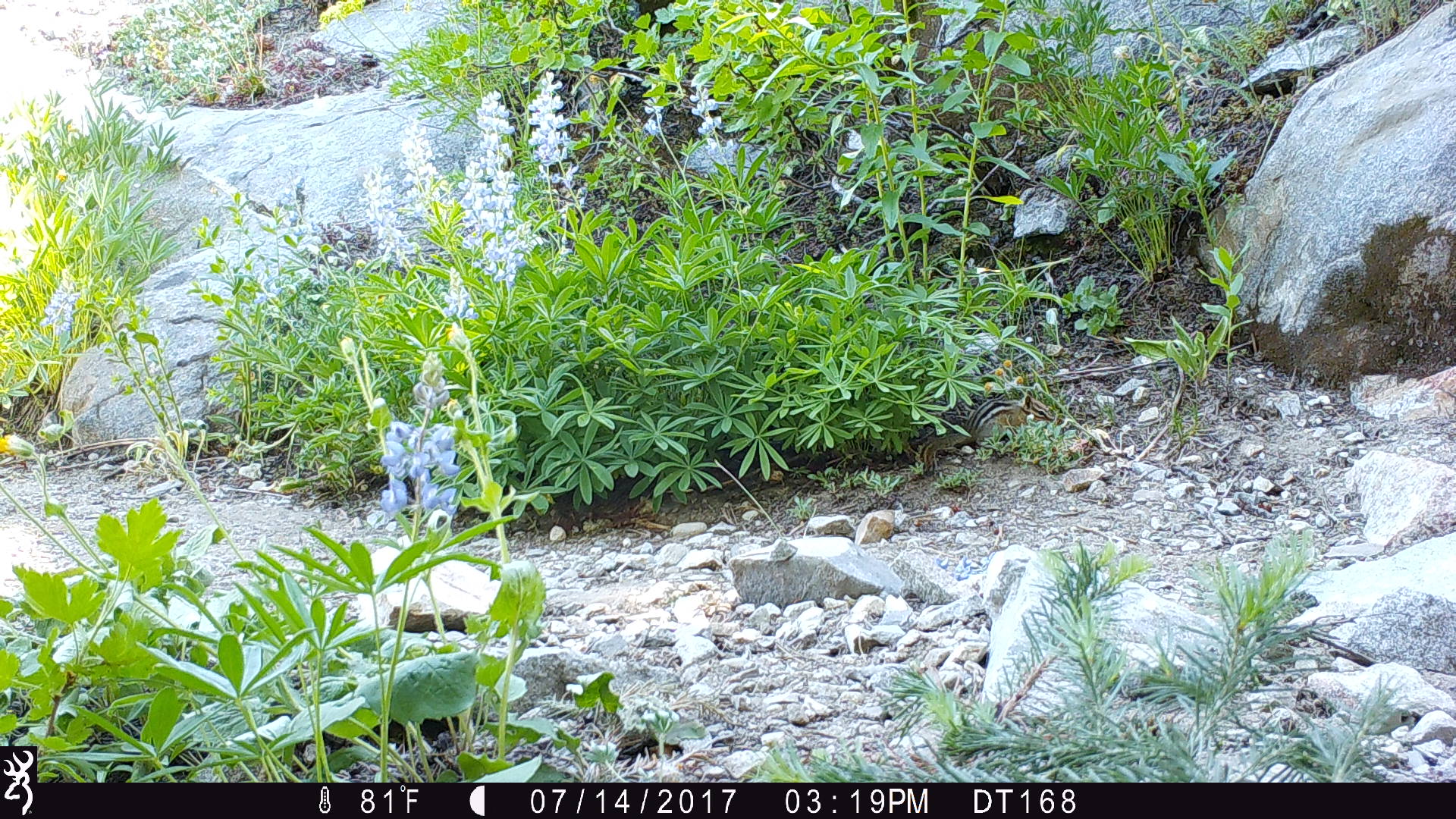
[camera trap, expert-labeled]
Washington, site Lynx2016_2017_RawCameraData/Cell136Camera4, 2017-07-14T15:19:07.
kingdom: Animalia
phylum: Chordata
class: Mammalia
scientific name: Mammalia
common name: small mammal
Small mammal (Mammalia). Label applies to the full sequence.